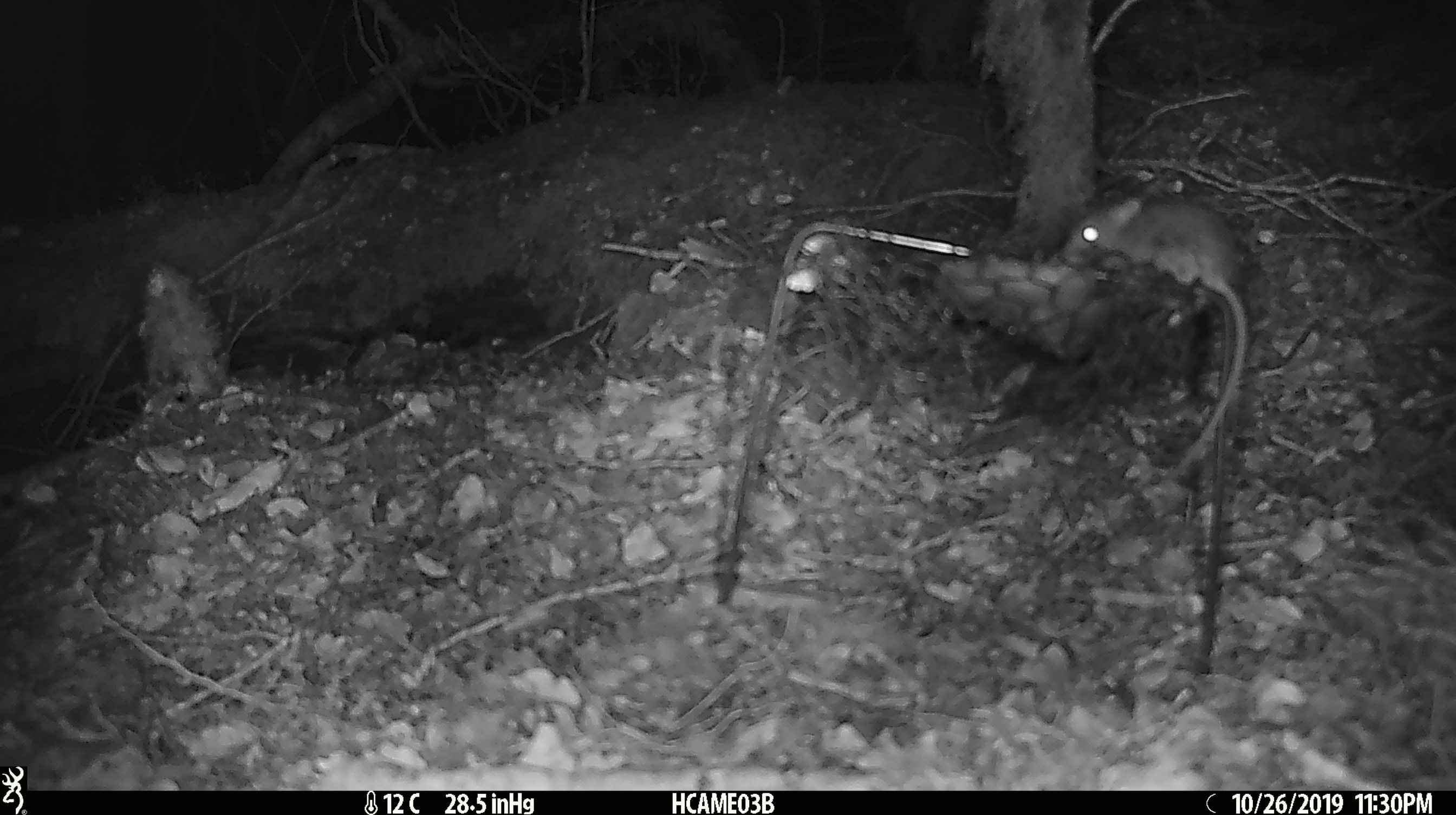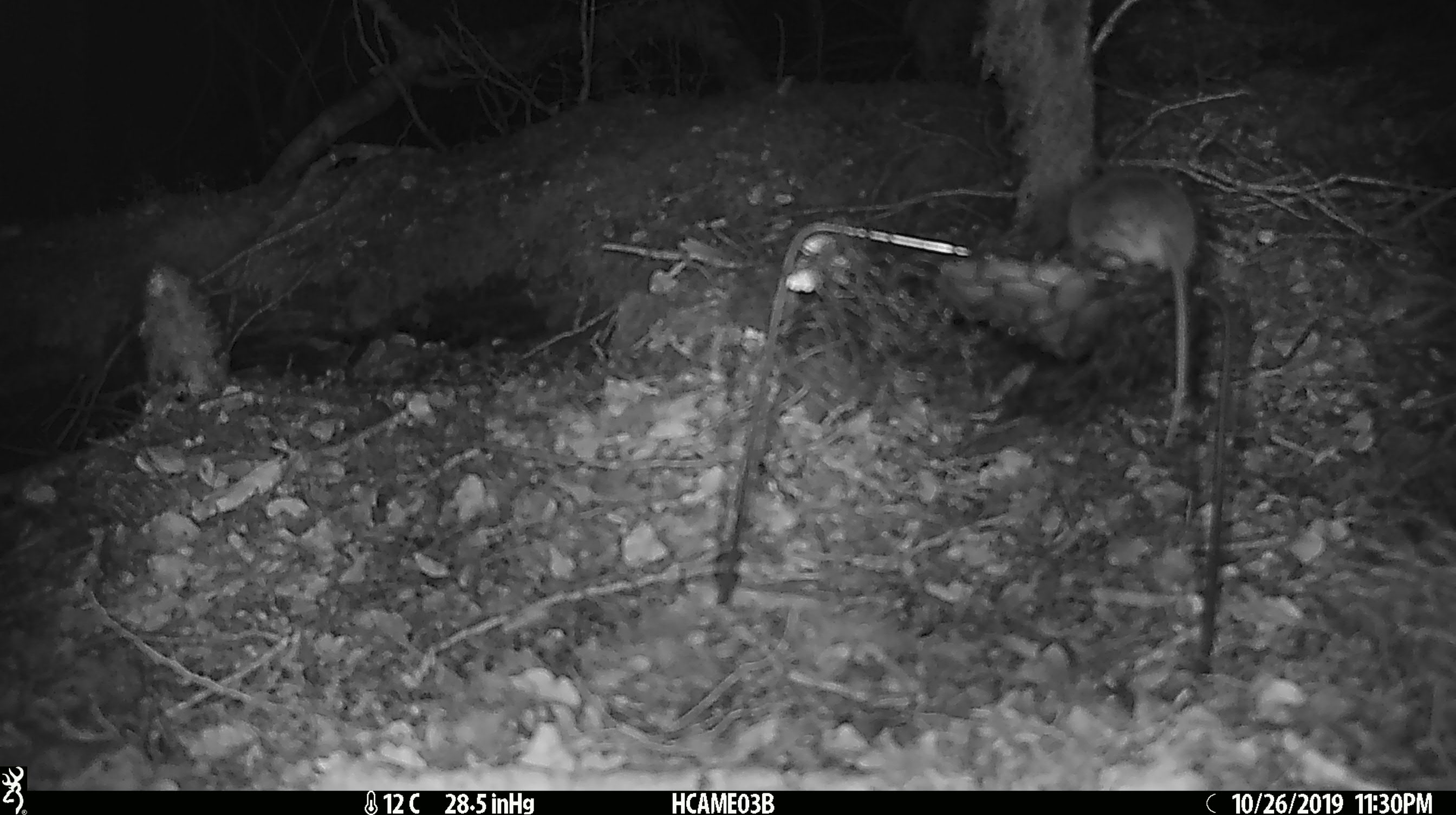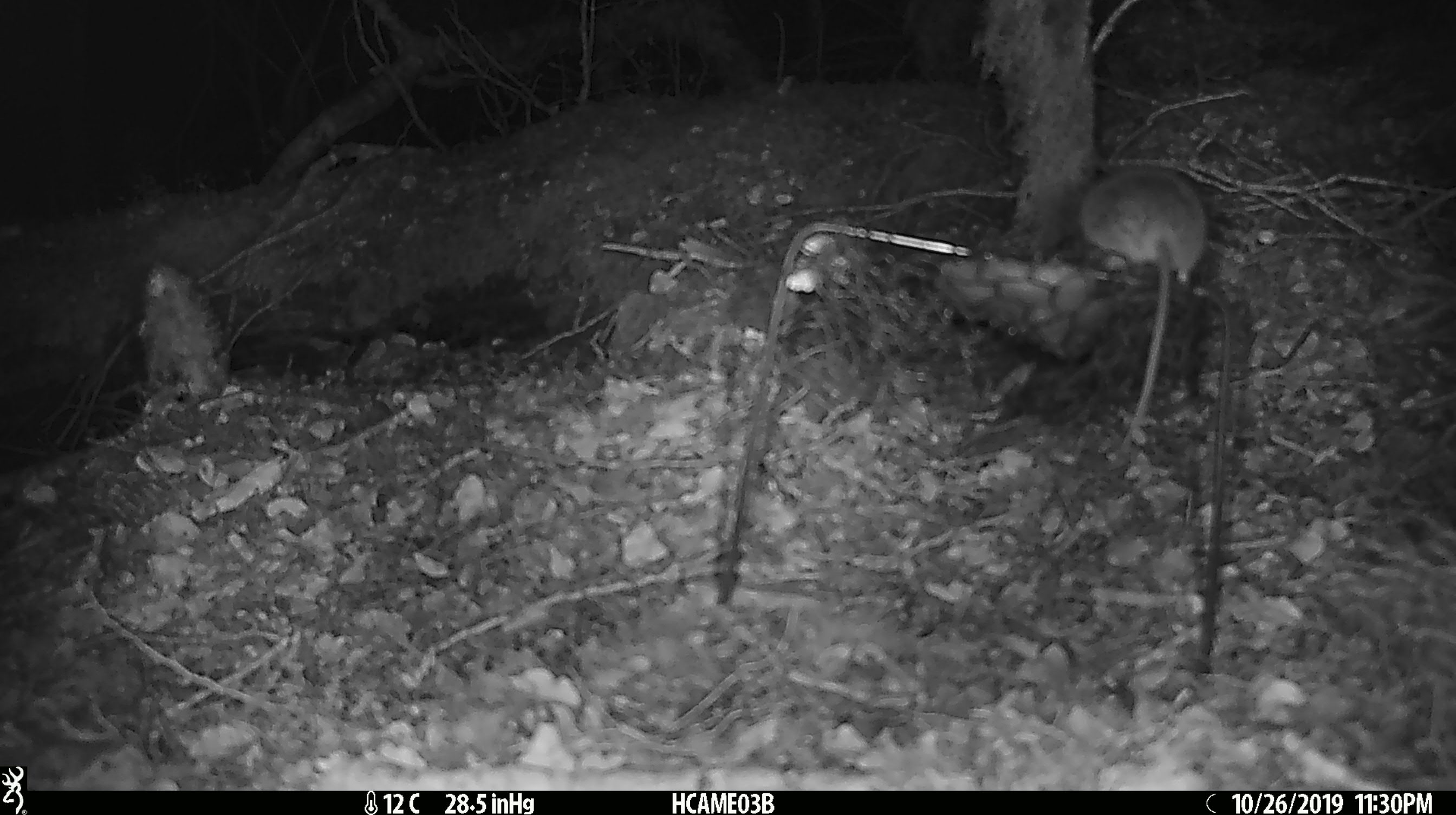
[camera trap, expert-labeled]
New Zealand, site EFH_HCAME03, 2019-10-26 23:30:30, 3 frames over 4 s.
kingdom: Animalia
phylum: Chordata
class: Mammalia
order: Rodentia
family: Muridae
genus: Mus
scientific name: Mus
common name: mouse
Mouse (Mus).